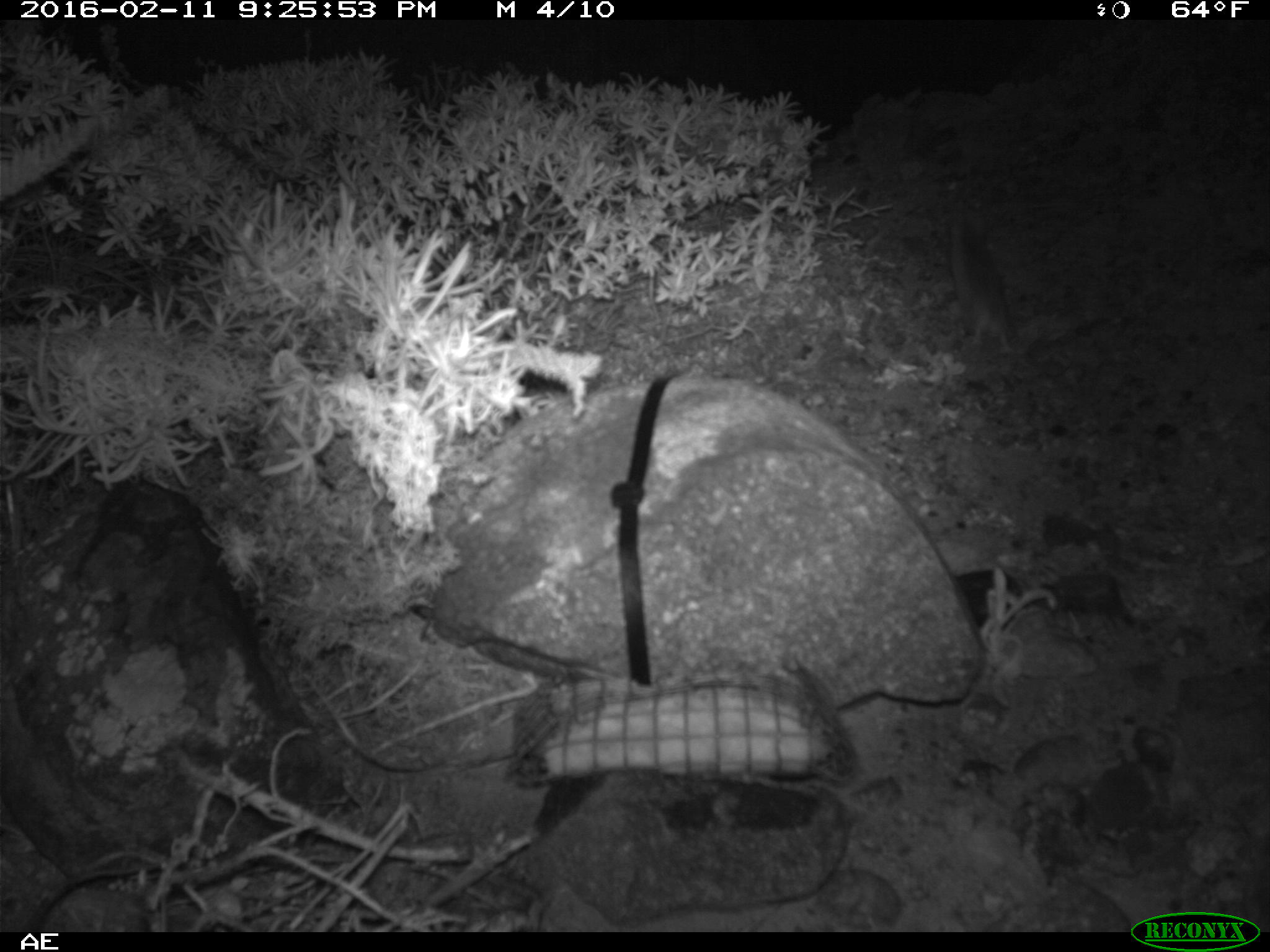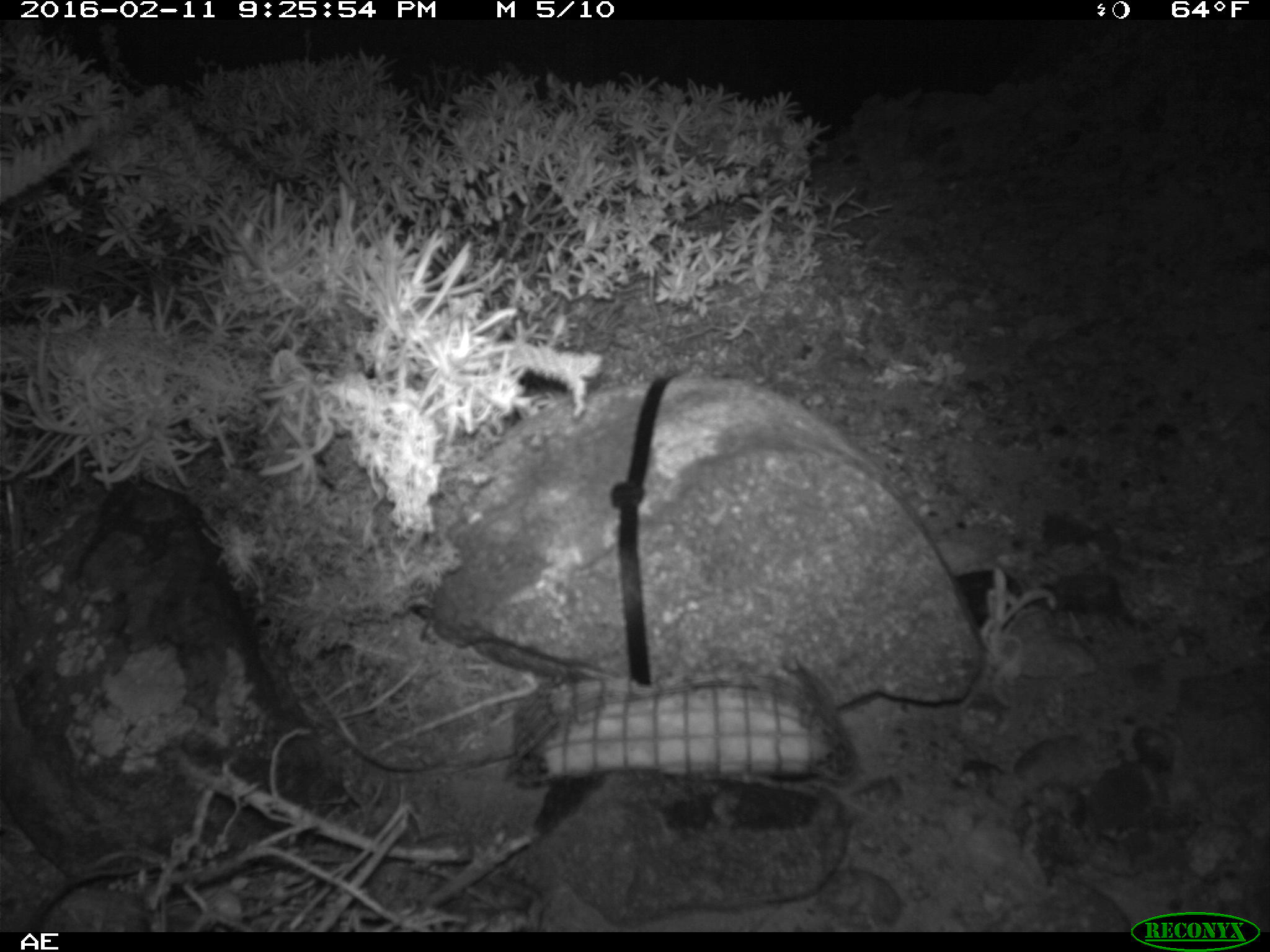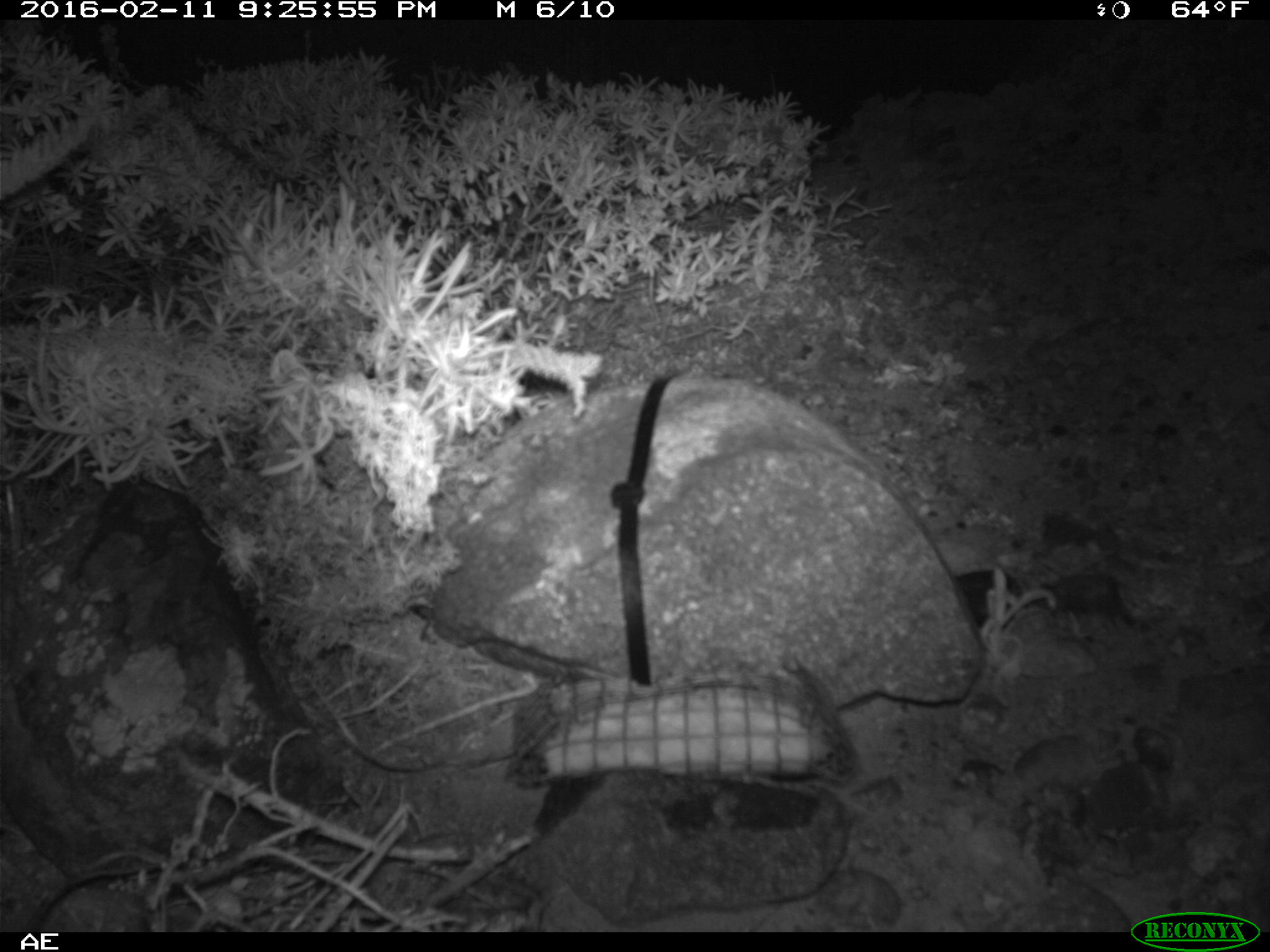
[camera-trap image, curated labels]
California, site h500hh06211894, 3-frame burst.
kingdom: Animalia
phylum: Chordata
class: Mammalia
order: Rodentia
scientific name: Rodentia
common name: rodent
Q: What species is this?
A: Rodent (Rodentia).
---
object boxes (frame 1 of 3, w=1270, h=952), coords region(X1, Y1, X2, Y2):
rodent: region(946, 219, 1015, 355)